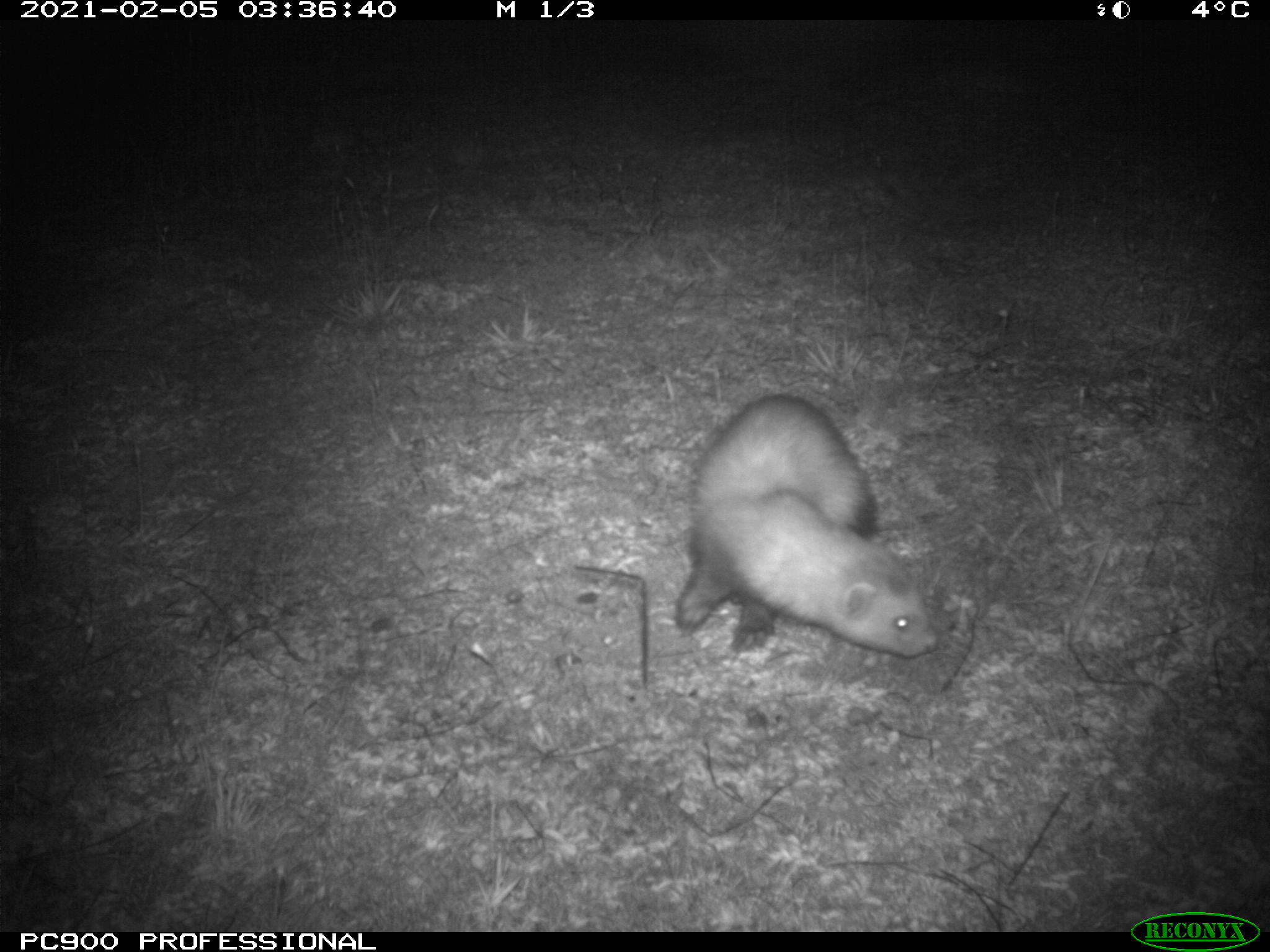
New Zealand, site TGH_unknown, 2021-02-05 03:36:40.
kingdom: Animalia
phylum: Chordata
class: Mammalia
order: Carnivora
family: Mustelidae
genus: Mustela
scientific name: Mustela furo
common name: ferret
Ferret (Mustela furo).